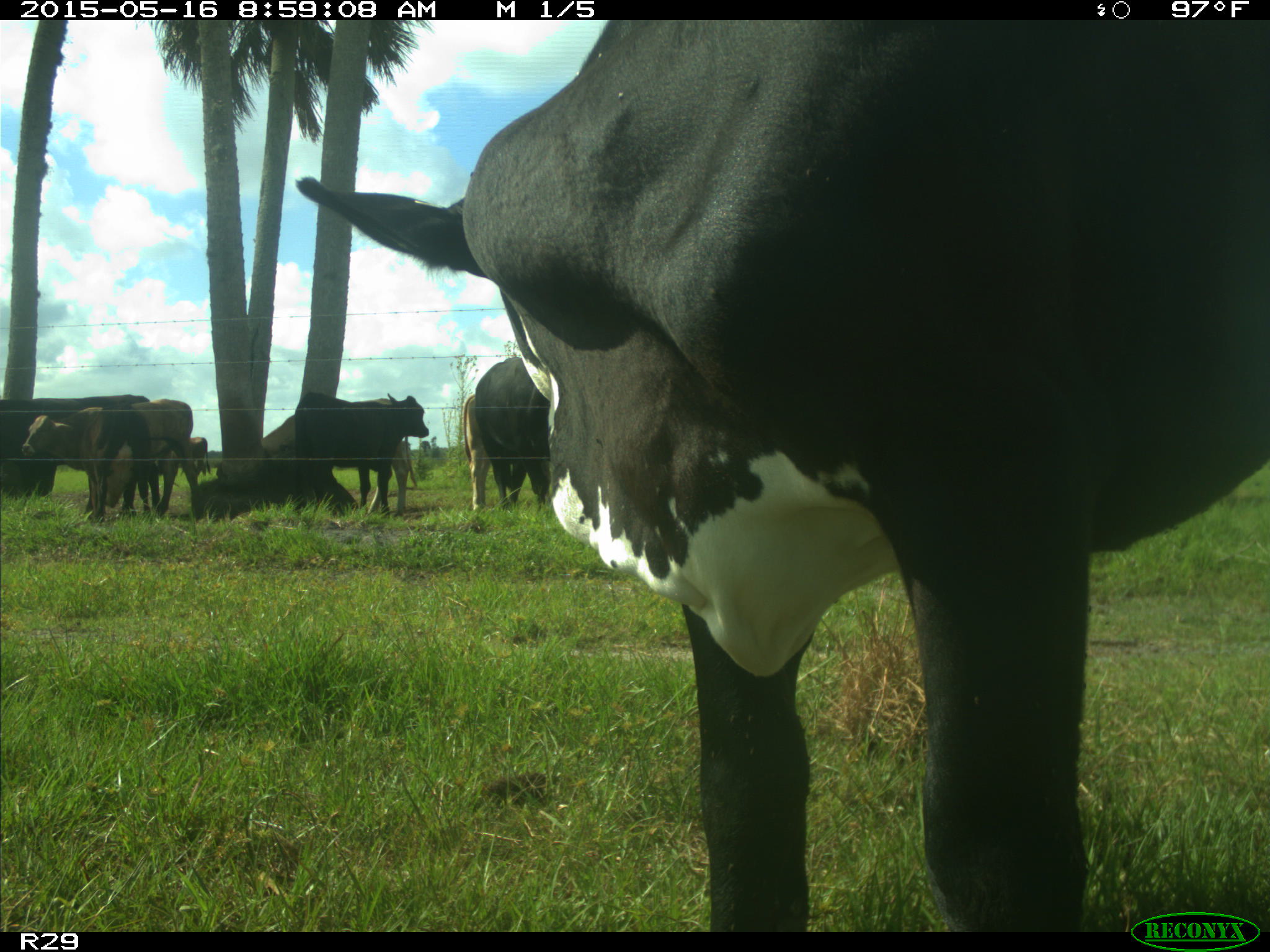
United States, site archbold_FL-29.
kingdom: Animalia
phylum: Chordata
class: Mammalia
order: Artiodactyla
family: Bovidae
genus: Bos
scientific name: Bos taurus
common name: domestic cow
Bos taurus (domestic cow).